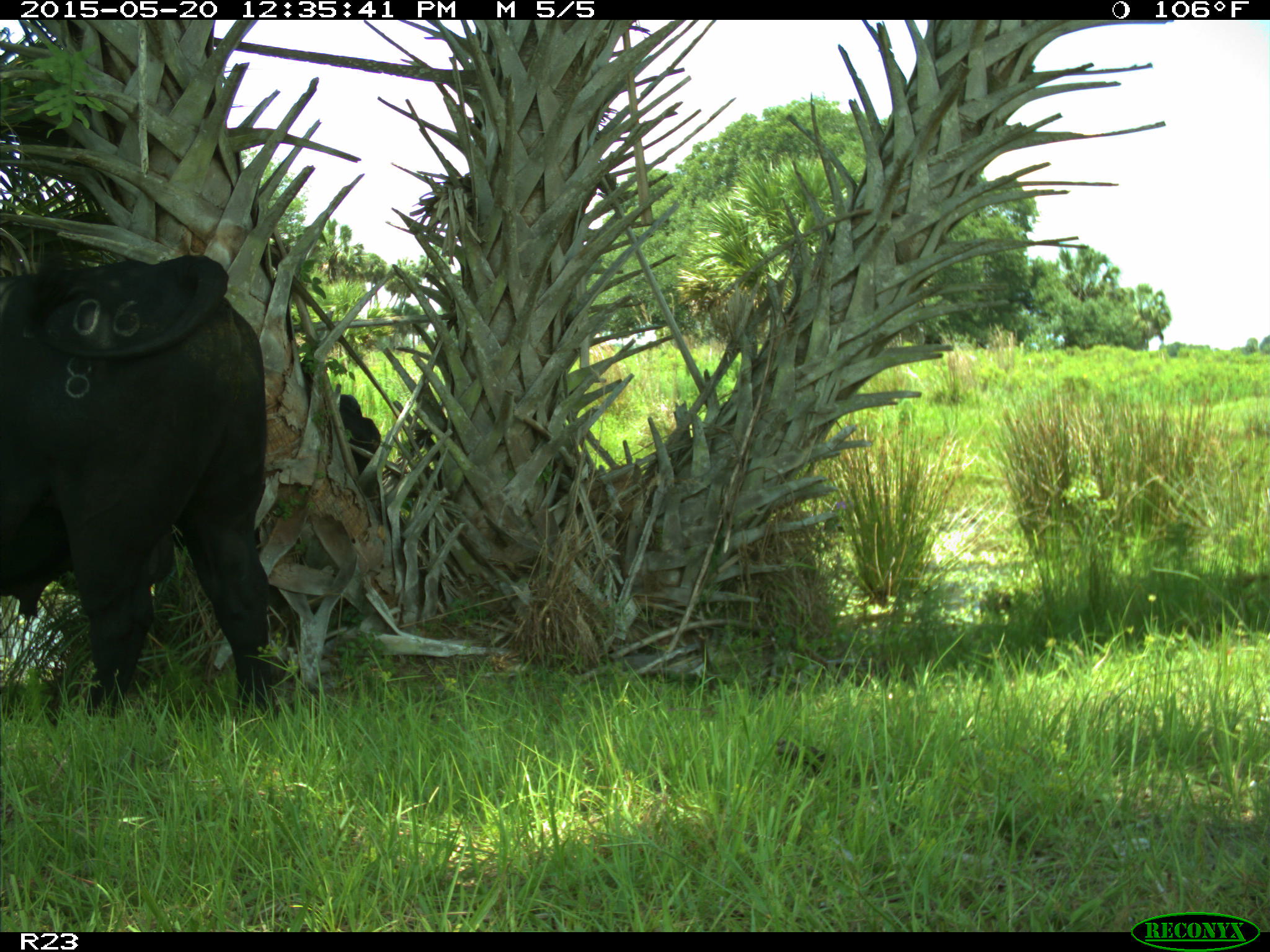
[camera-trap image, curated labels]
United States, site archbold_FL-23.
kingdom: Animalia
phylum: Chordata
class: Mammalia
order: Artiodactyla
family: Suidae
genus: Sus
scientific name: Sus scrofa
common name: wild boar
Sus scrofa (wild boar).